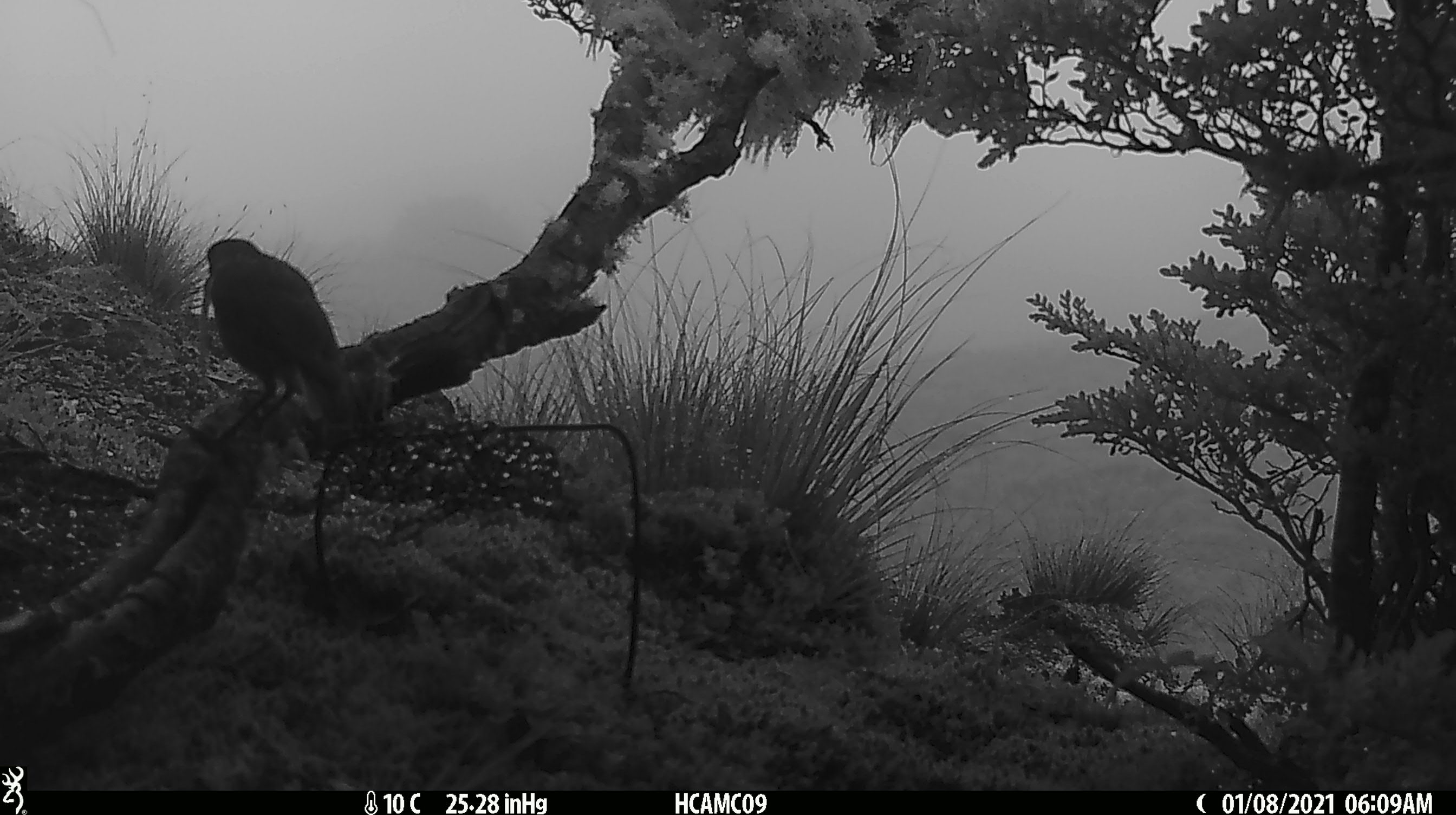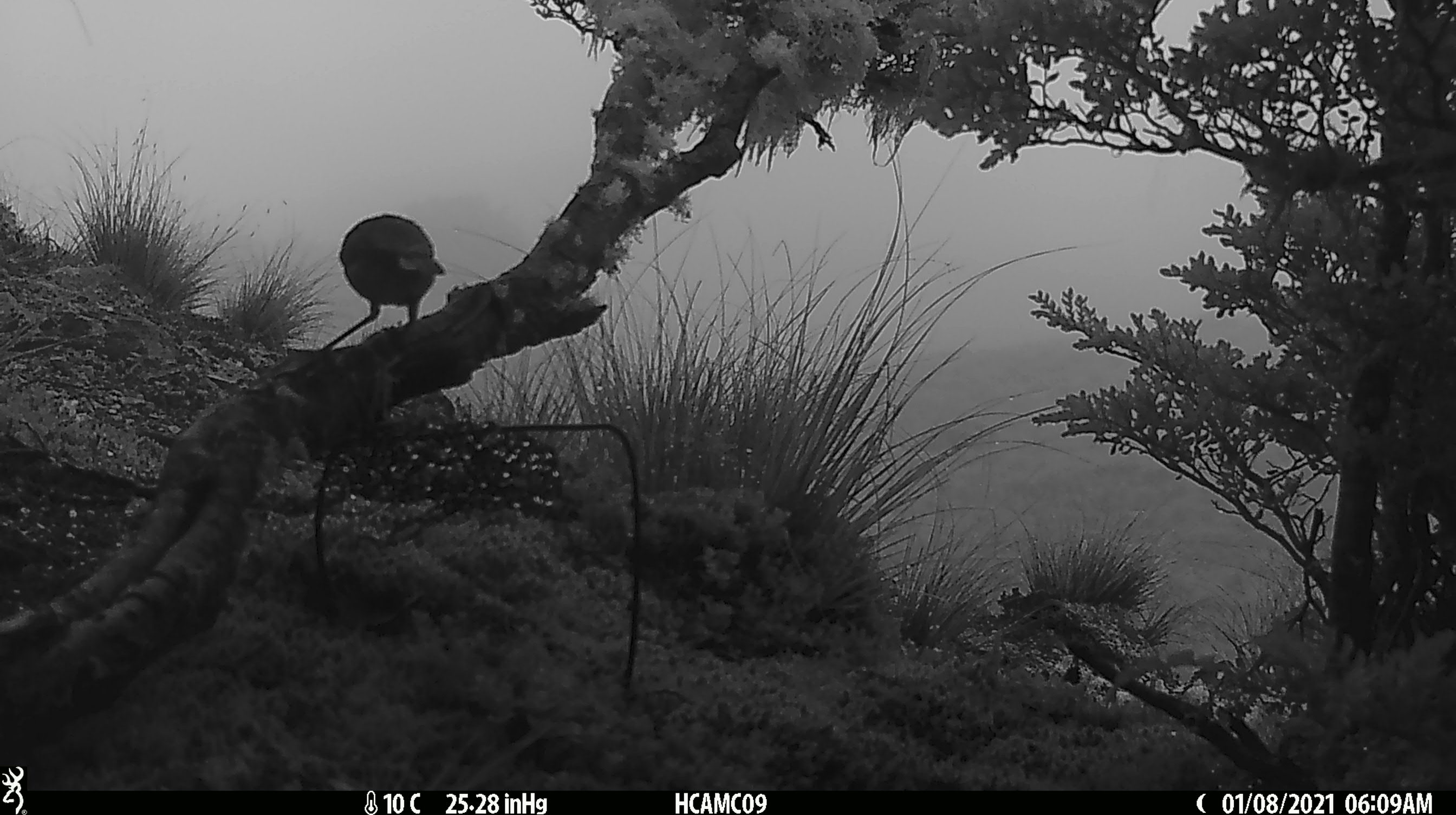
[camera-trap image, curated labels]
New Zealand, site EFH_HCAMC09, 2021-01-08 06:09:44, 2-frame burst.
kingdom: Animalia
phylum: Chordata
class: Aves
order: Passeriformes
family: Petroicidae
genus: Petroica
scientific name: Petroica australis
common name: new zealand robin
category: robin